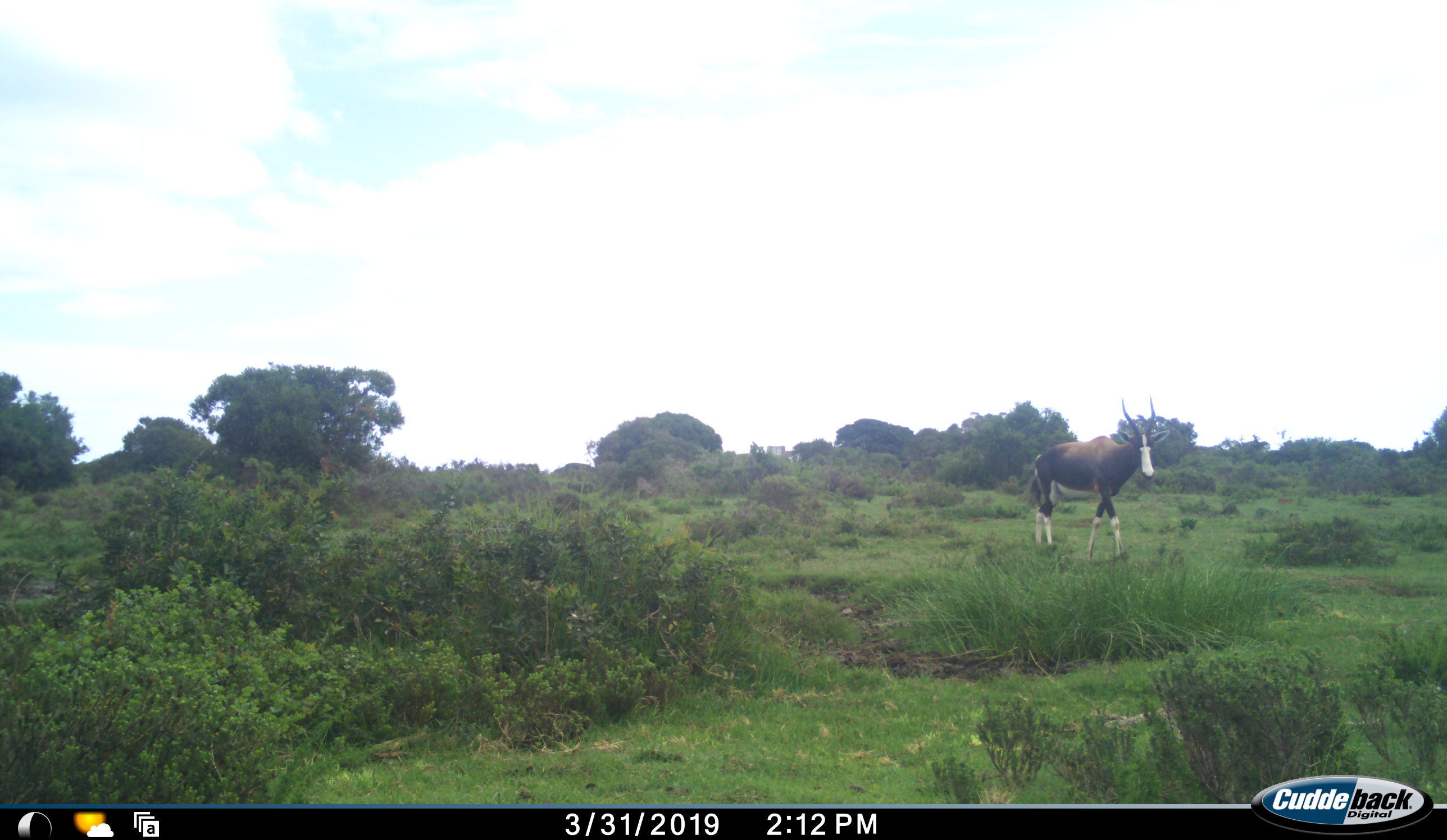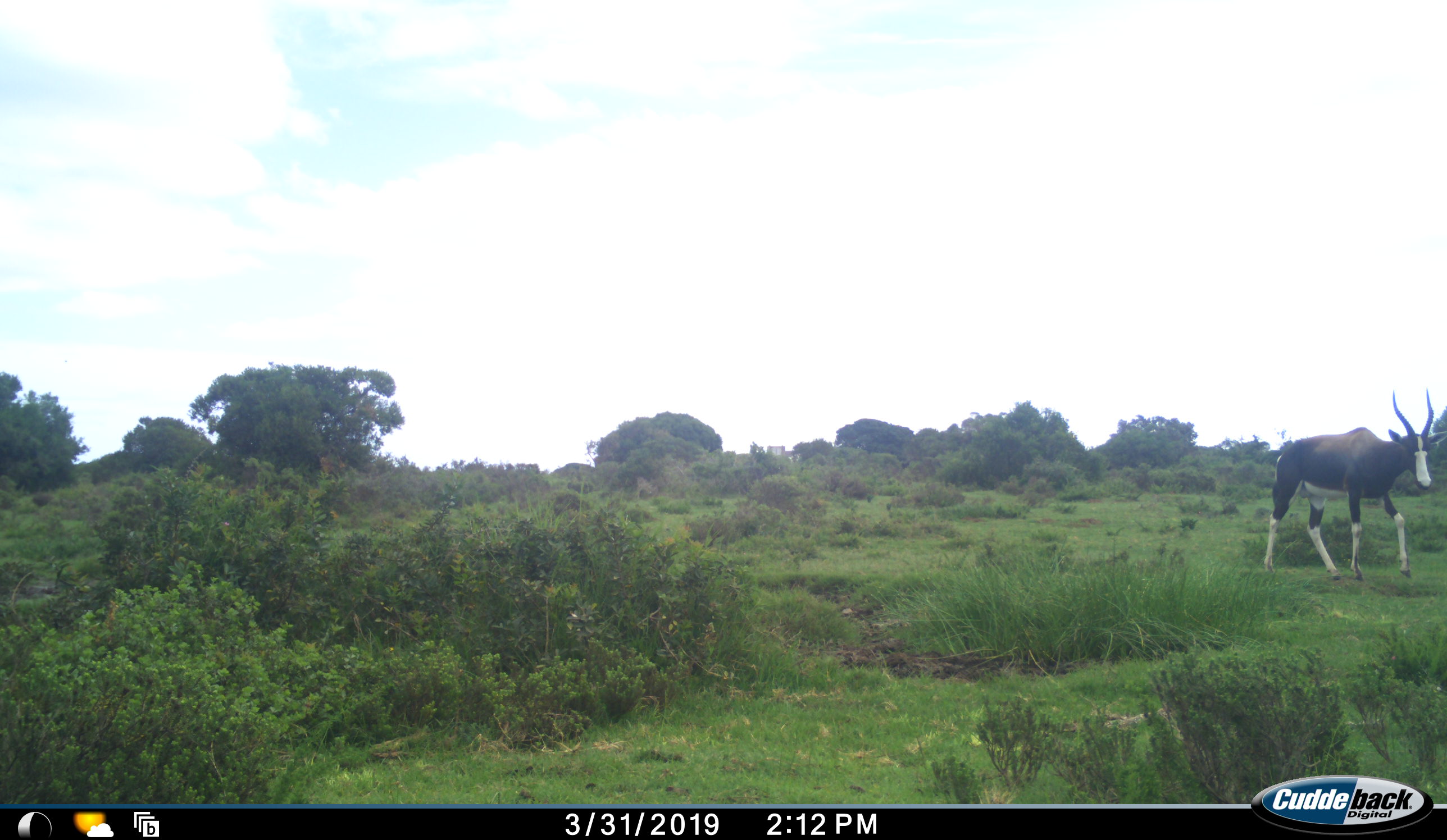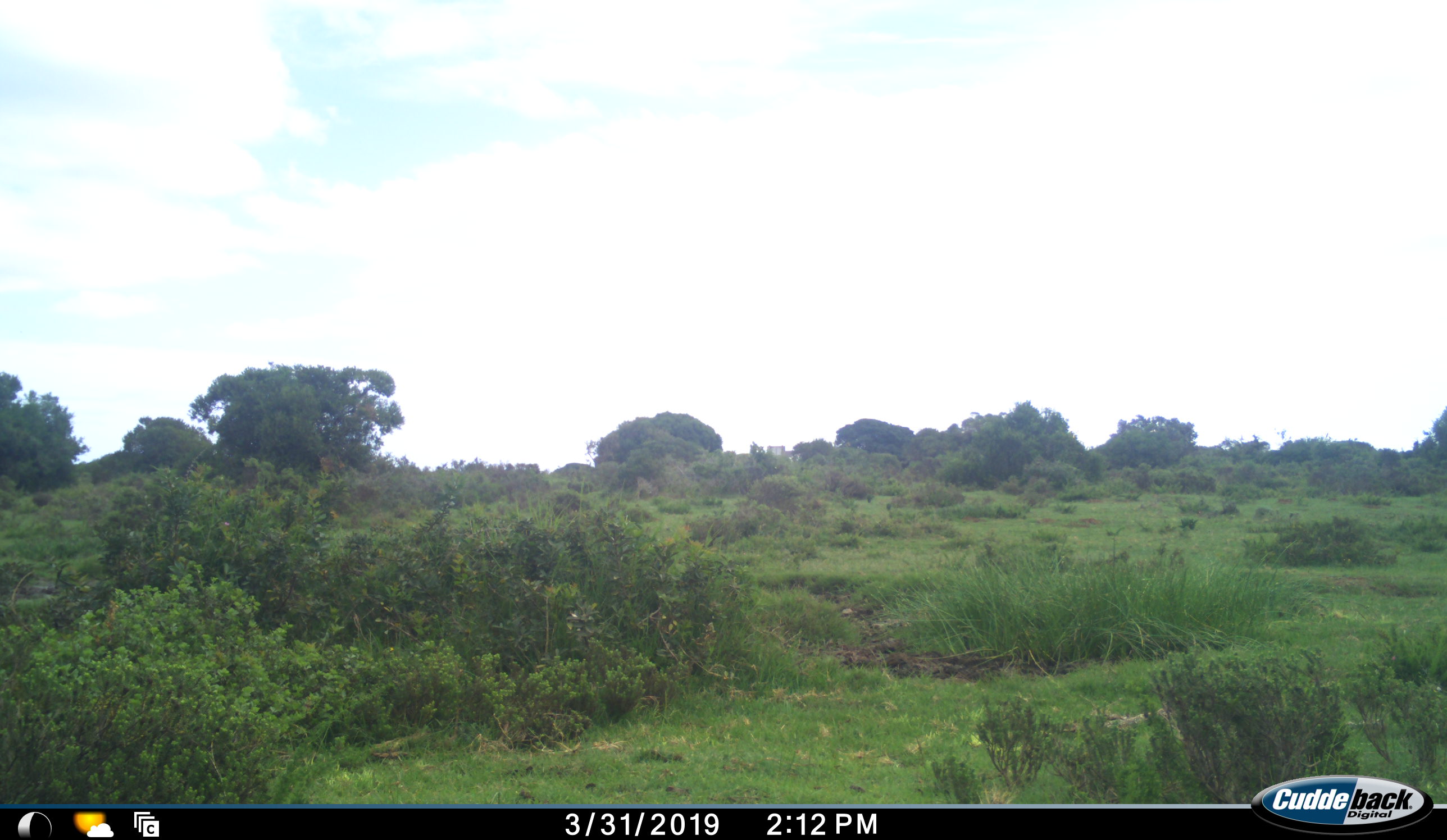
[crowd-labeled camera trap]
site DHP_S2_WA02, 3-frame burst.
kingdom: Animalia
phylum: Chordata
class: Mammalia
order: Artiodactyla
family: Bovidae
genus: Damaliscus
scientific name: Damaliscus pygargus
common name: bontebok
Bontebok (Damaliscus pygargus), count 1. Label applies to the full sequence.